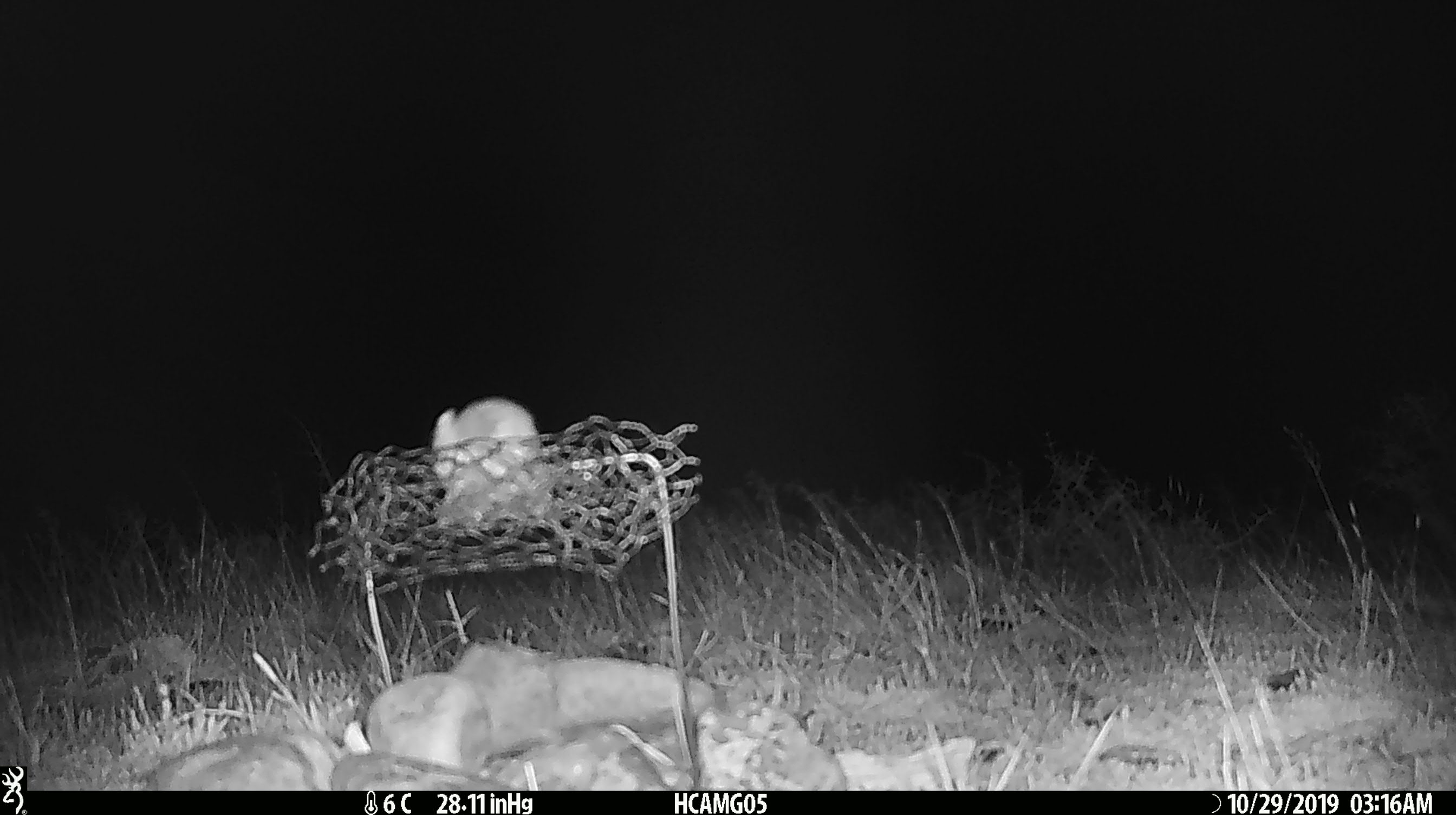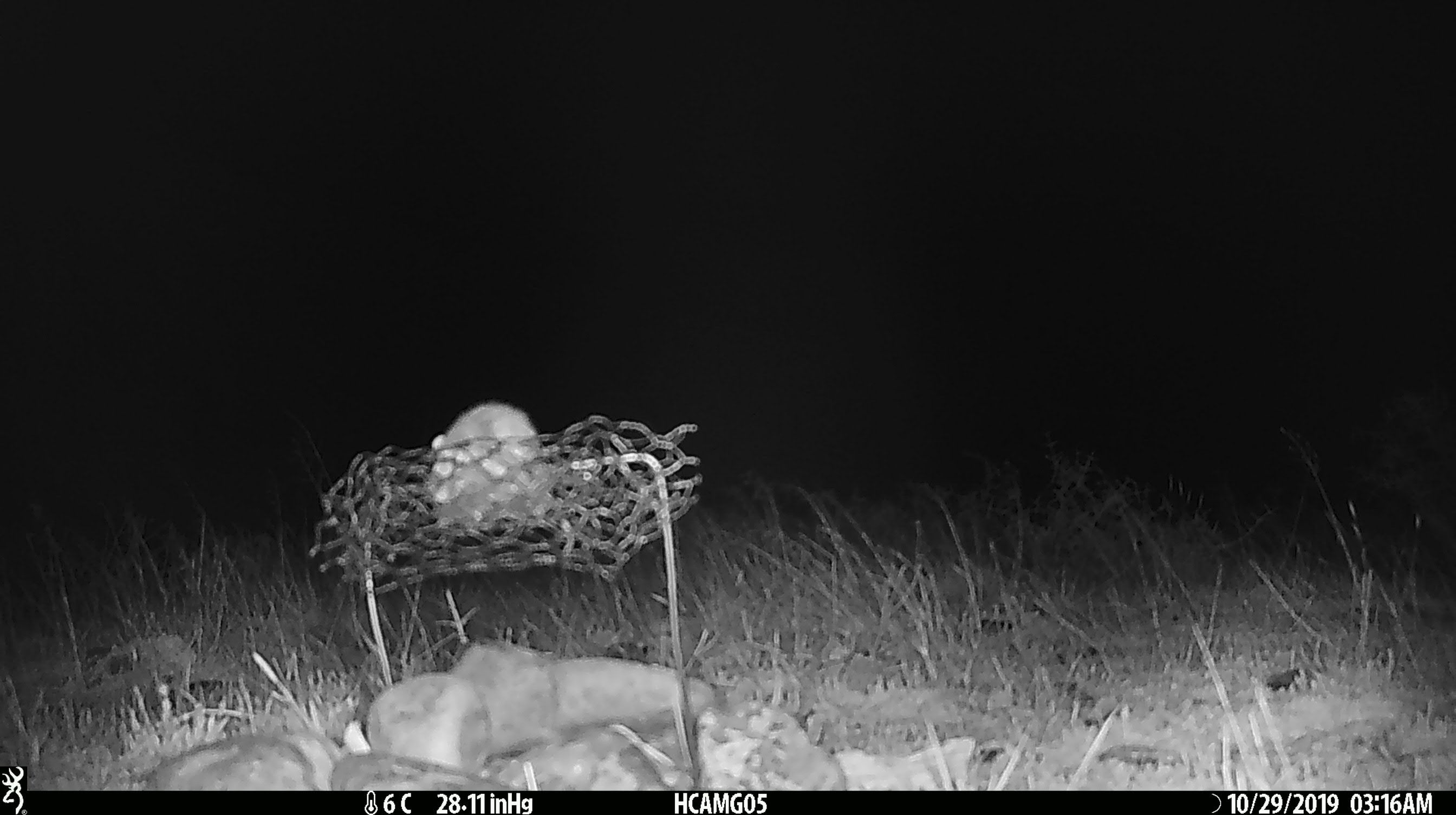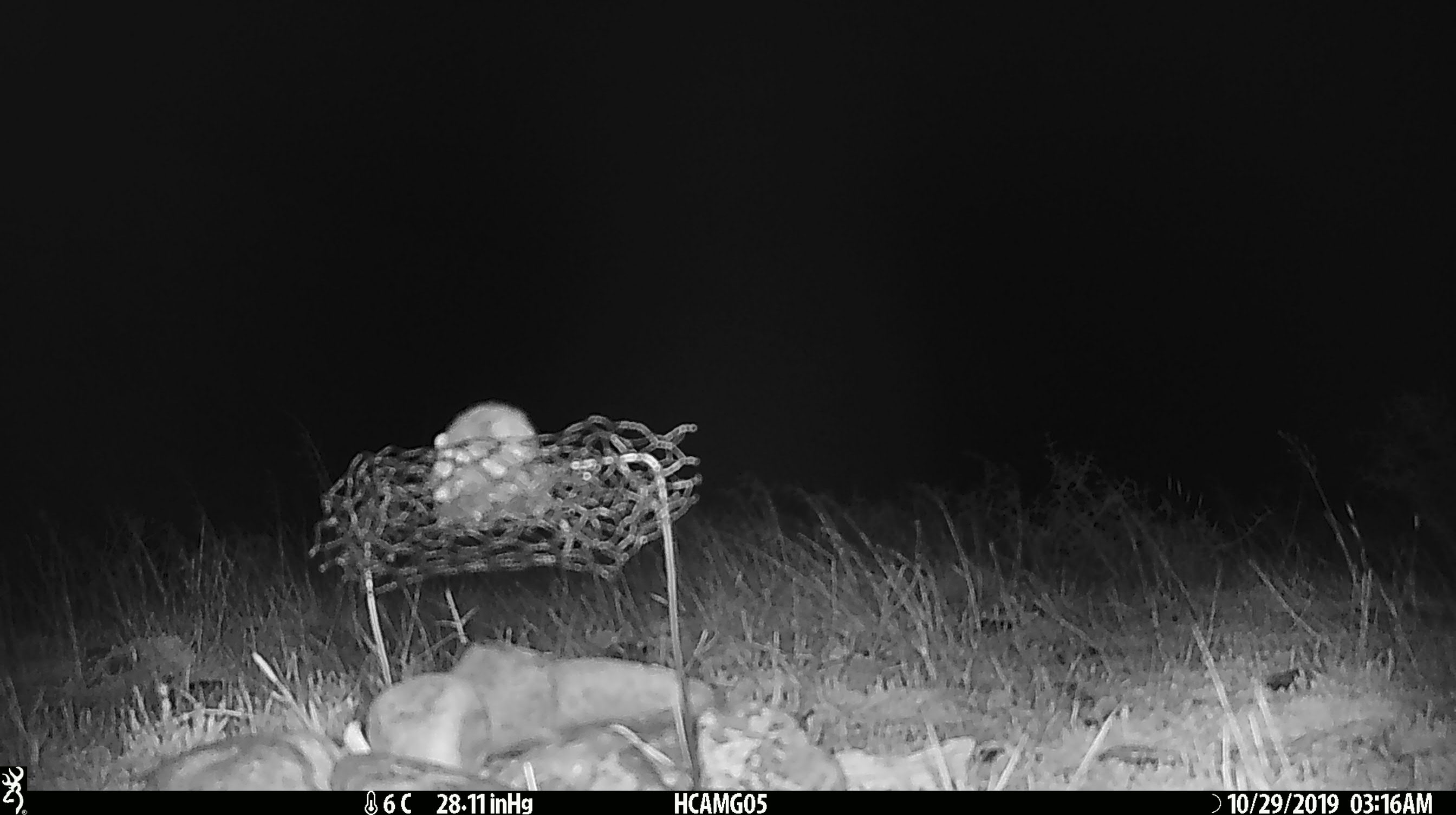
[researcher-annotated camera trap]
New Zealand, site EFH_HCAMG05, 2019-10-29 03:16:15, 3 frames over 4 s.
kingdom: Animalia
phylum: Chordata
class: Mammalia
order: Rodentia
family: Muridae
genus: Mus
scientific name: Mus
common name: mouse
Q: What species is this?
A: Mouse (Mus).